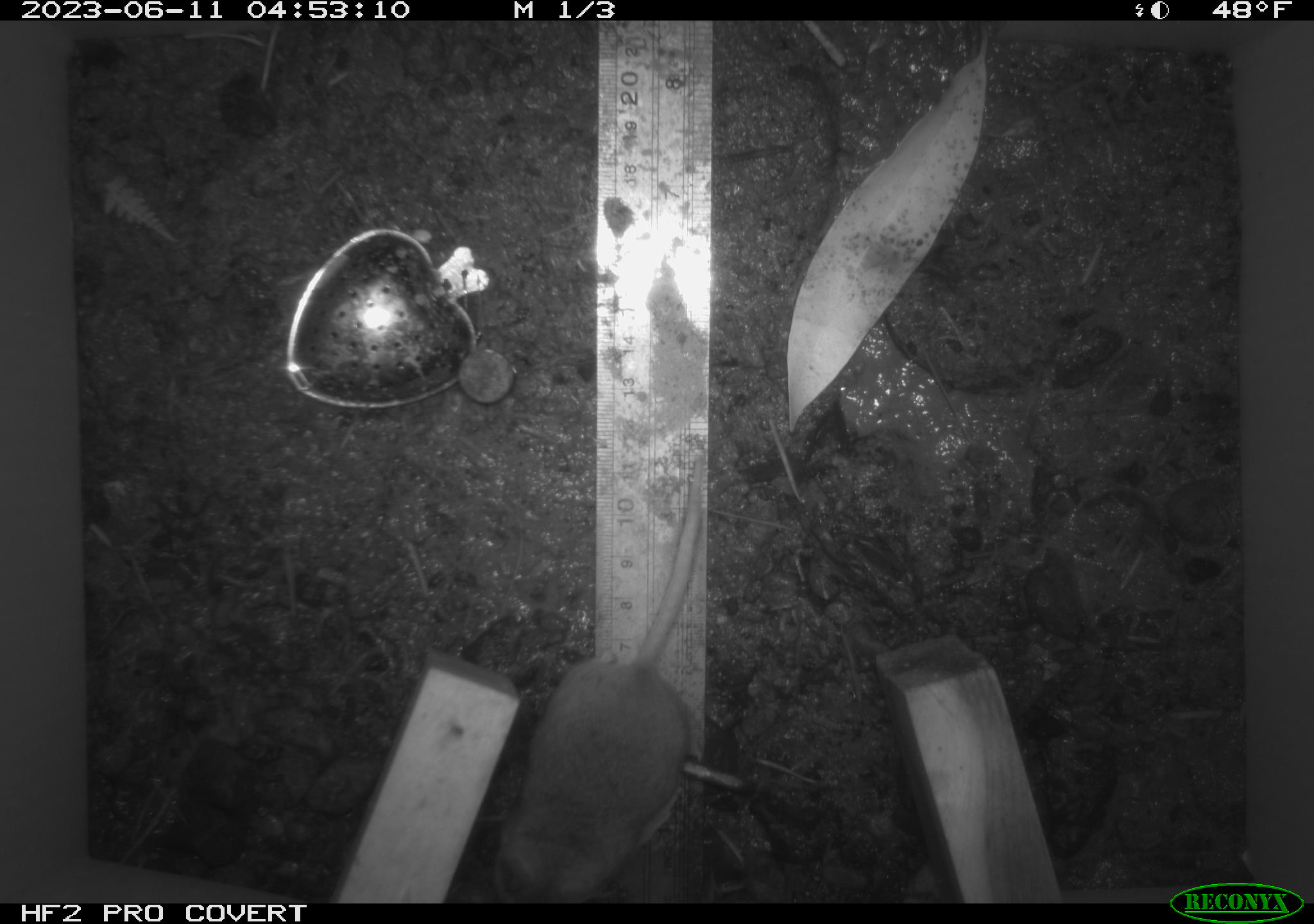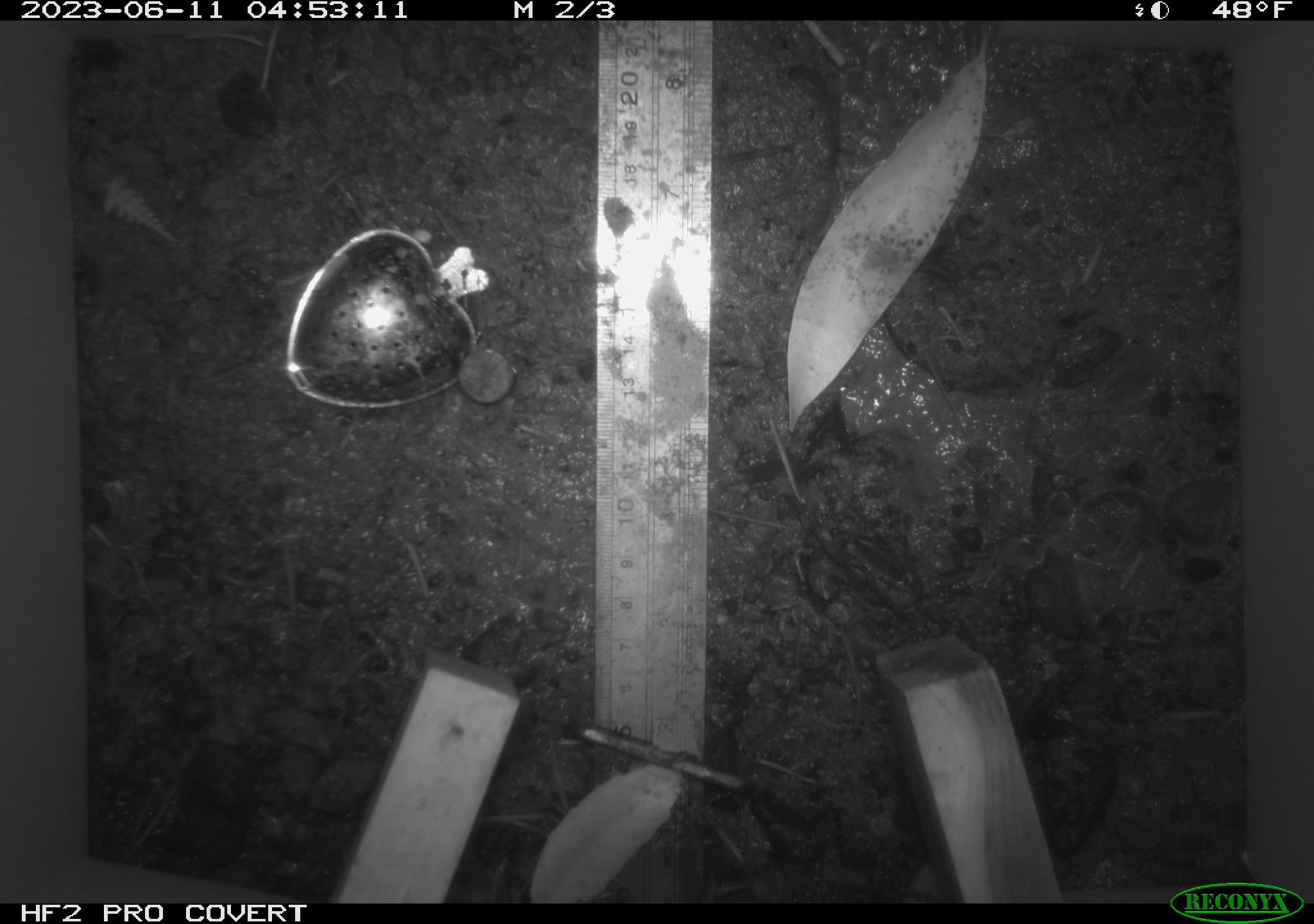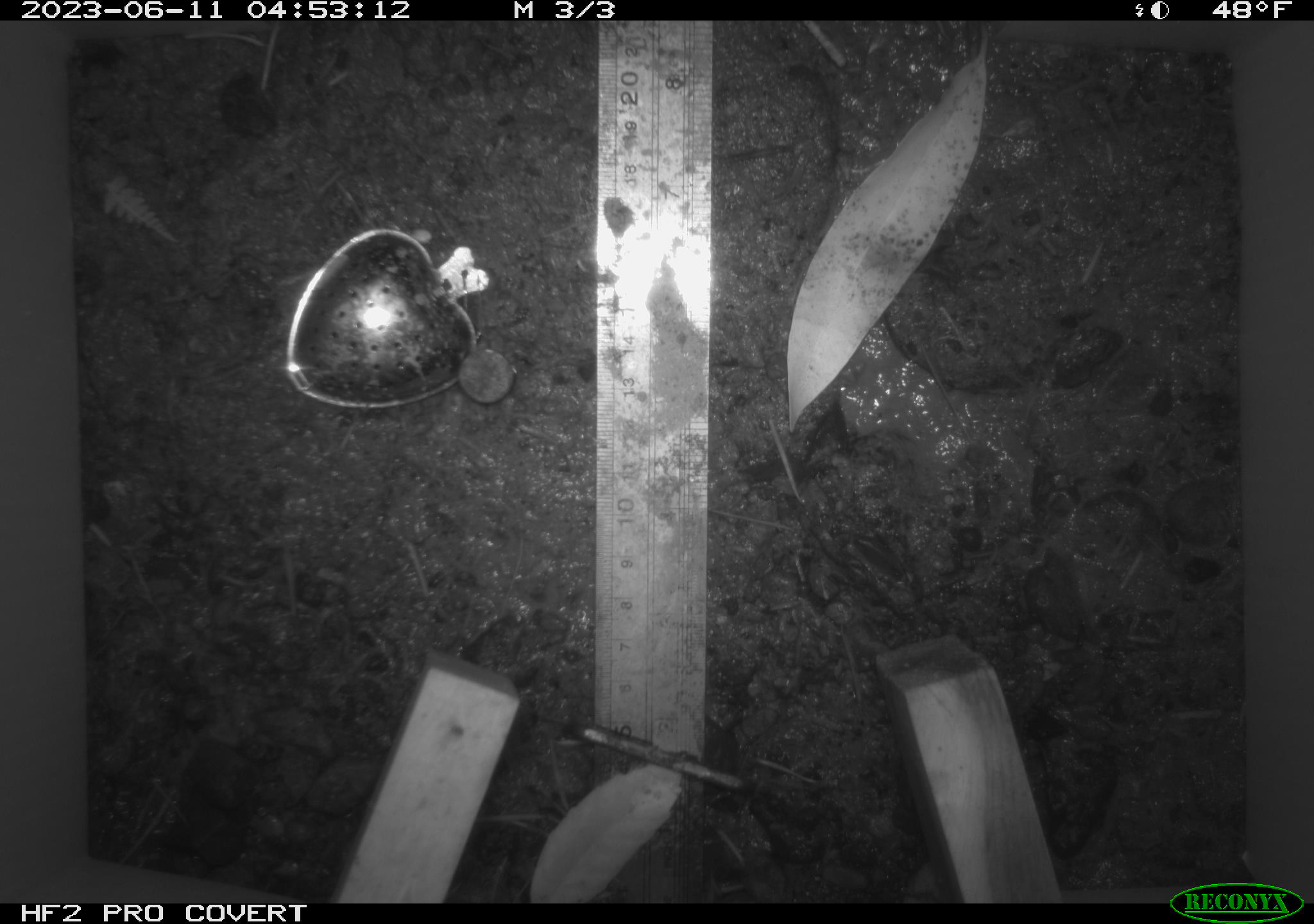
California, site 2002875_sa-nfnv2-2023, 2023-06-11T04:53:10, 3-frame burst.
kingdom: Animalia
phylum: Chordata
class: Mammalia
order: Rodentia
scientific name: Rodentia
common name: mouse species